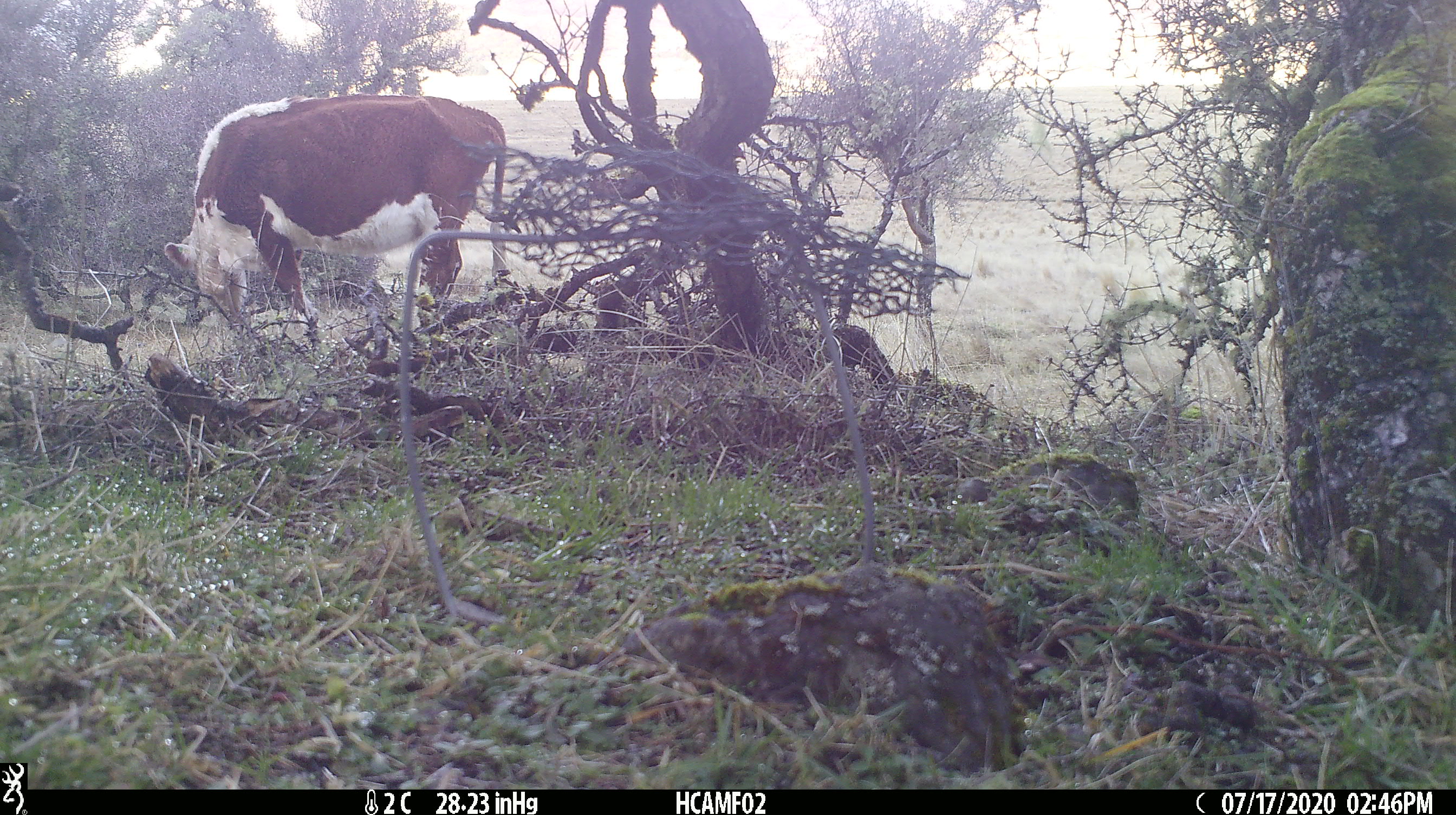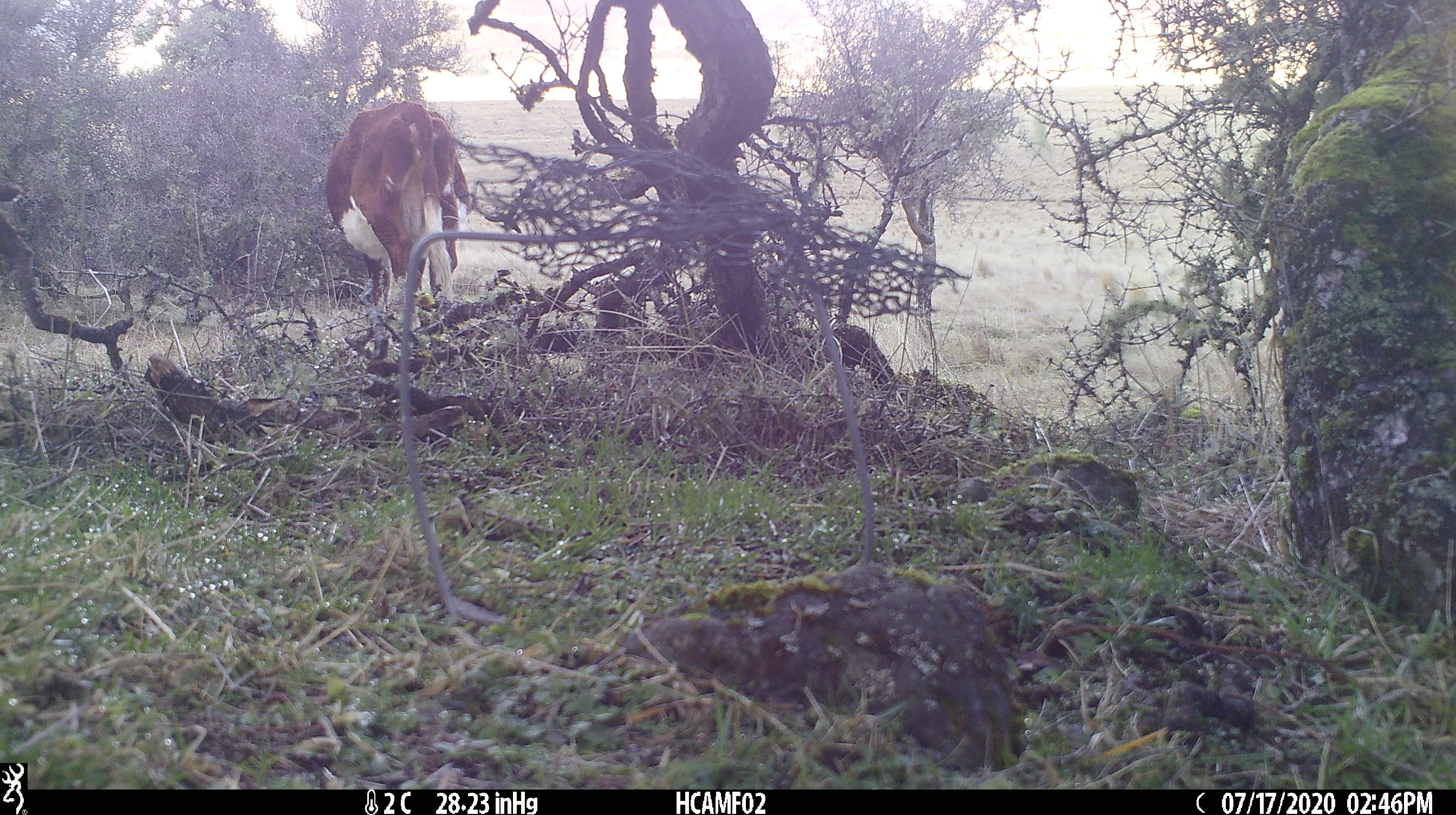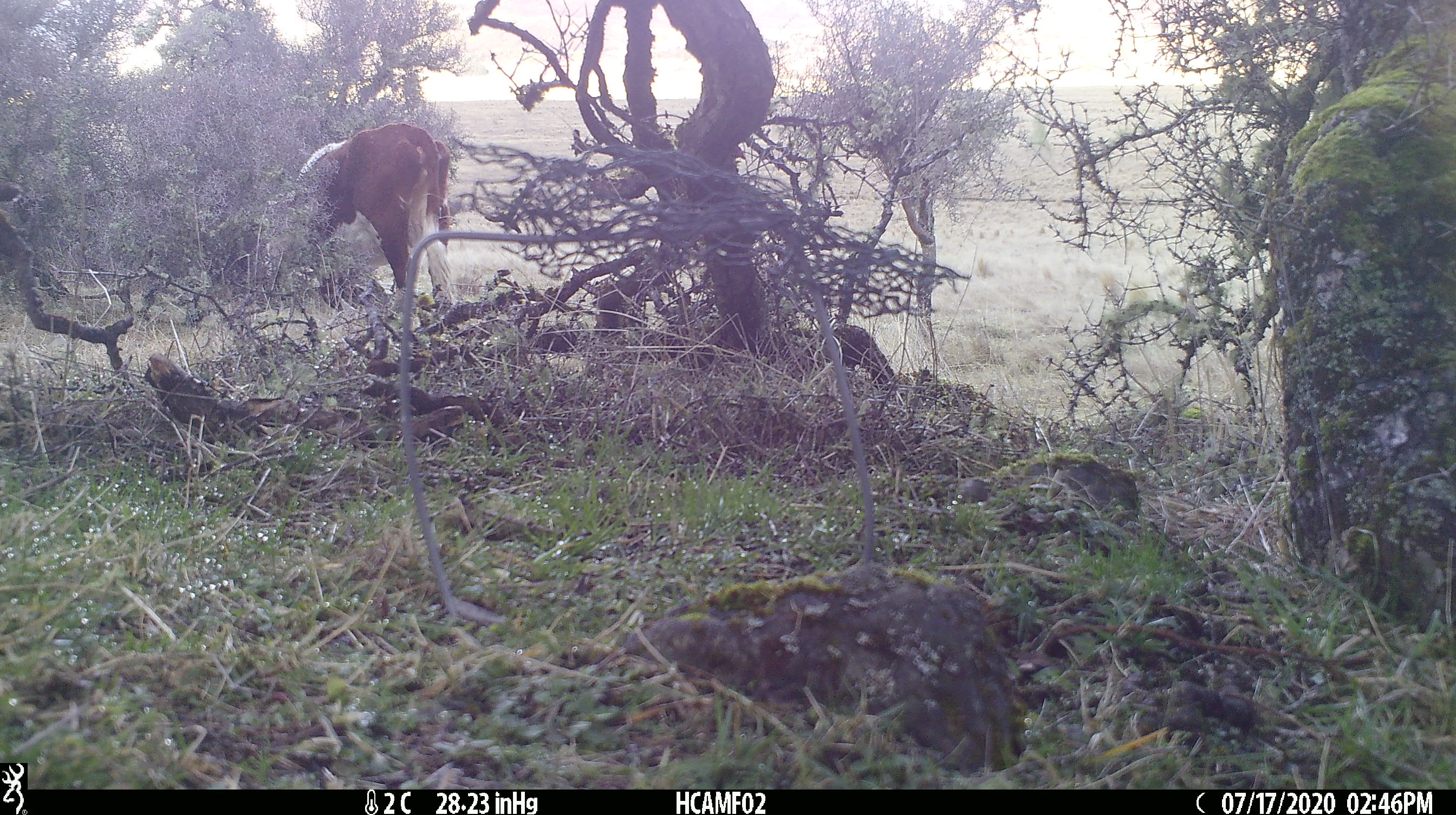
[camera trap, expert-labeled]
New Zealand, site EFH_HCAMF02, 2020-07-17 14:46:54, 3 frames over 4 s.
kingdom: Animalia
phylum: Chordata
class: Mammalia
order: Artiodactyla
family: Bovidae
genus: Bos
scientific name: Bos taurus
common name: domestic cow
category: cow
Cow (domestic cow) (Bos taurus).